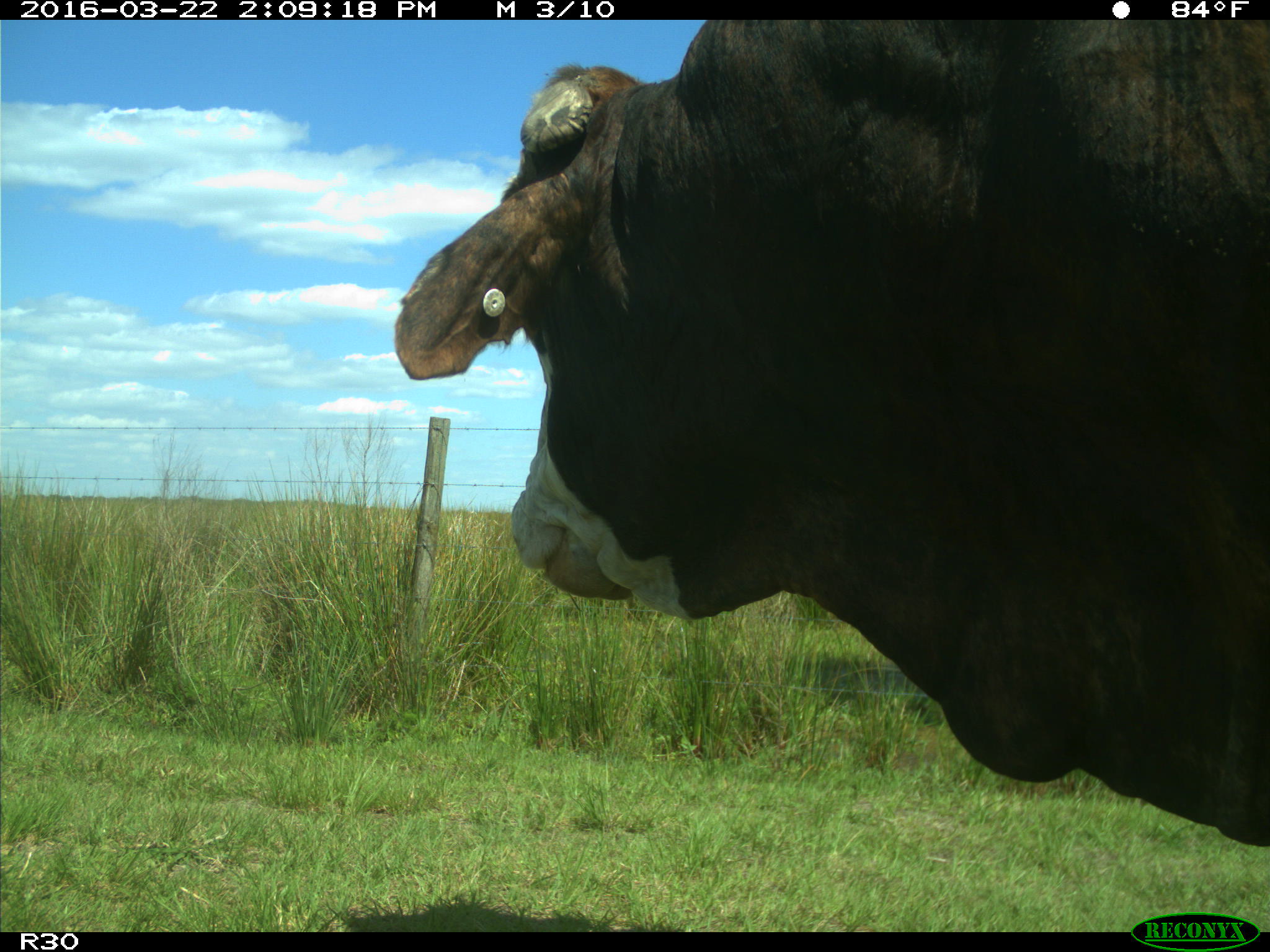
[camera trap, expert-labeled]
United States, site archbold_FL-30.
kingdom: Animalia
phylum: Chordata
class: Mammalia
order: Artiodactyla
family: Bovidae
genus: Bos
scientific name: Bos taurus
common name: domestic cow